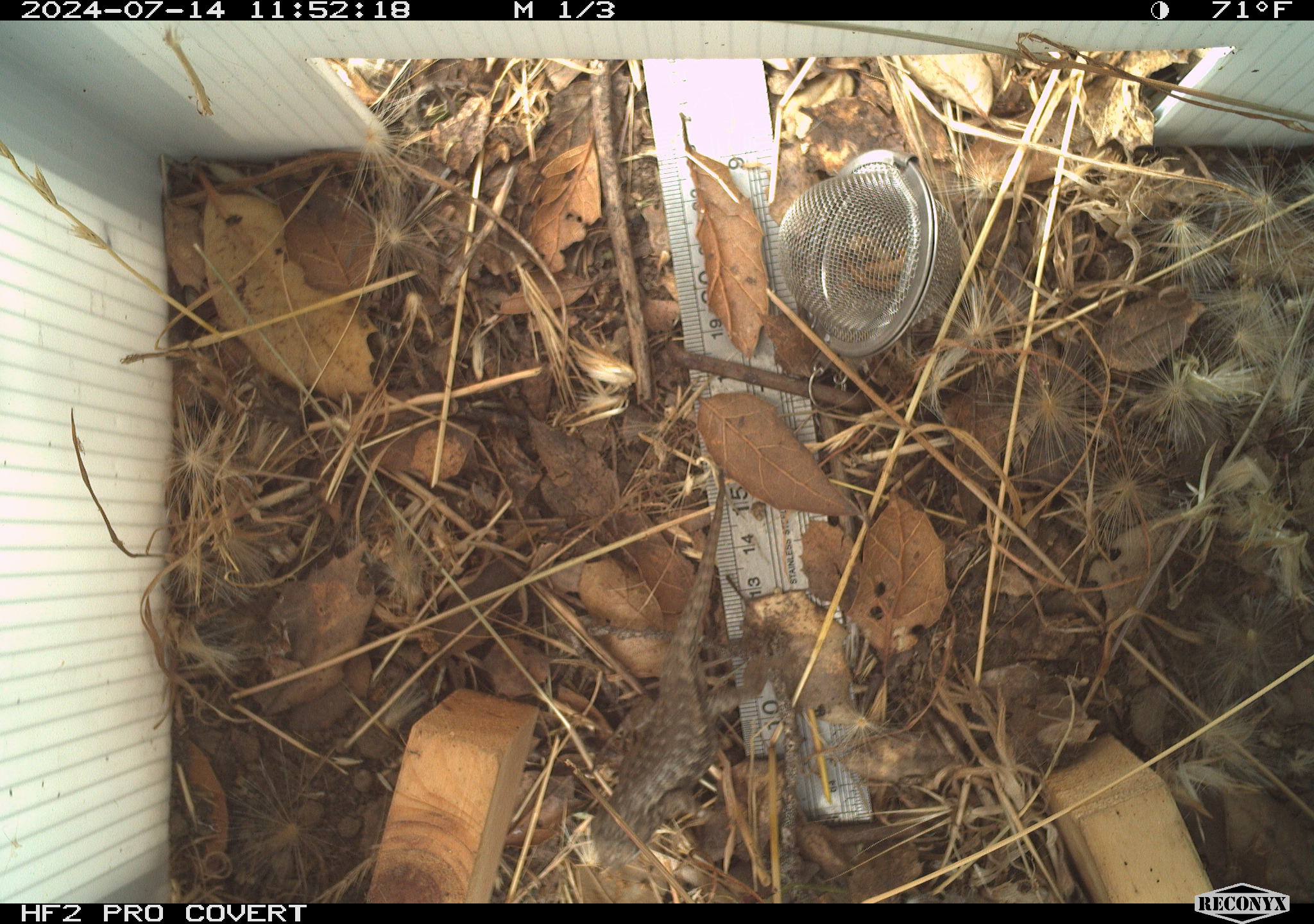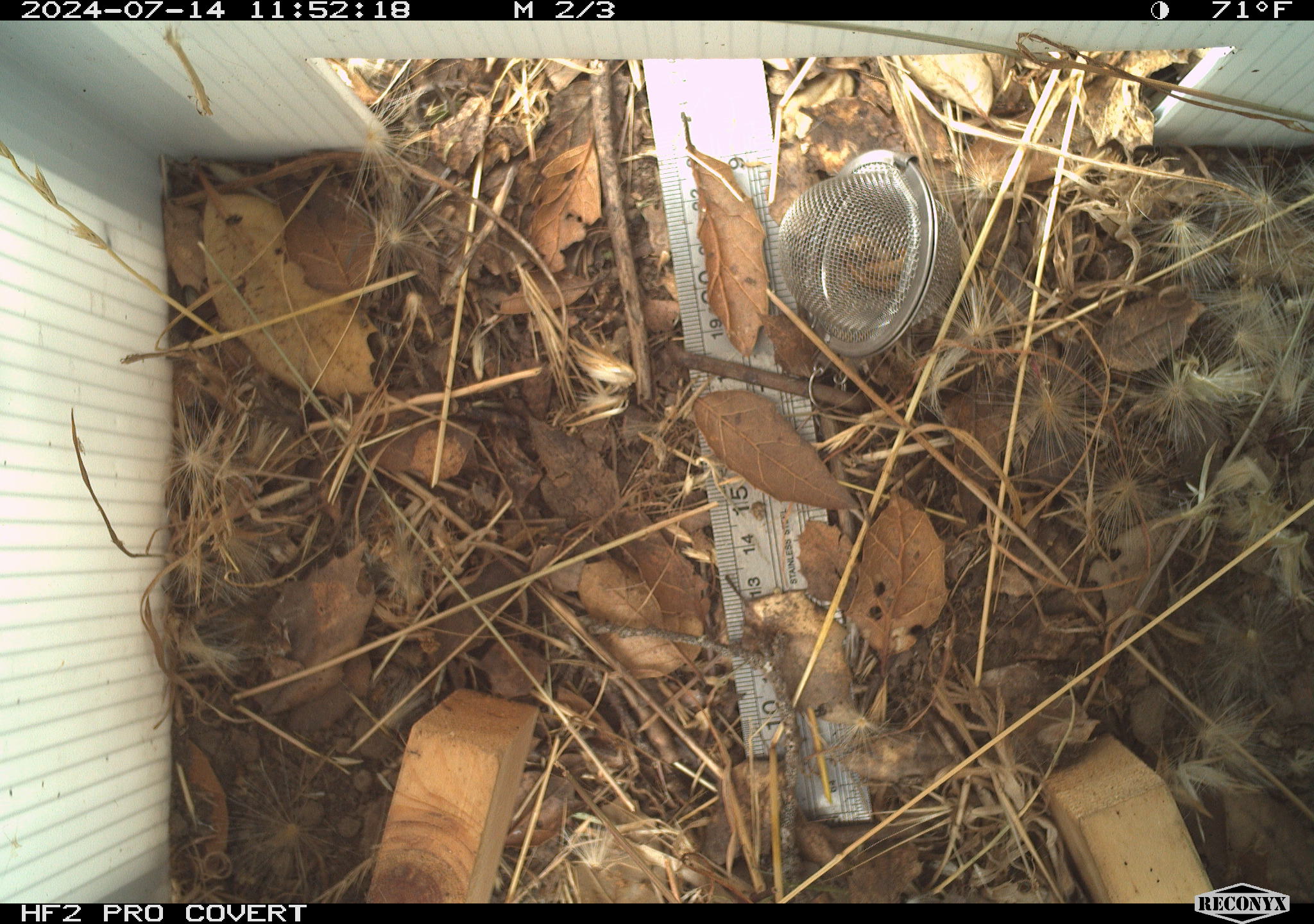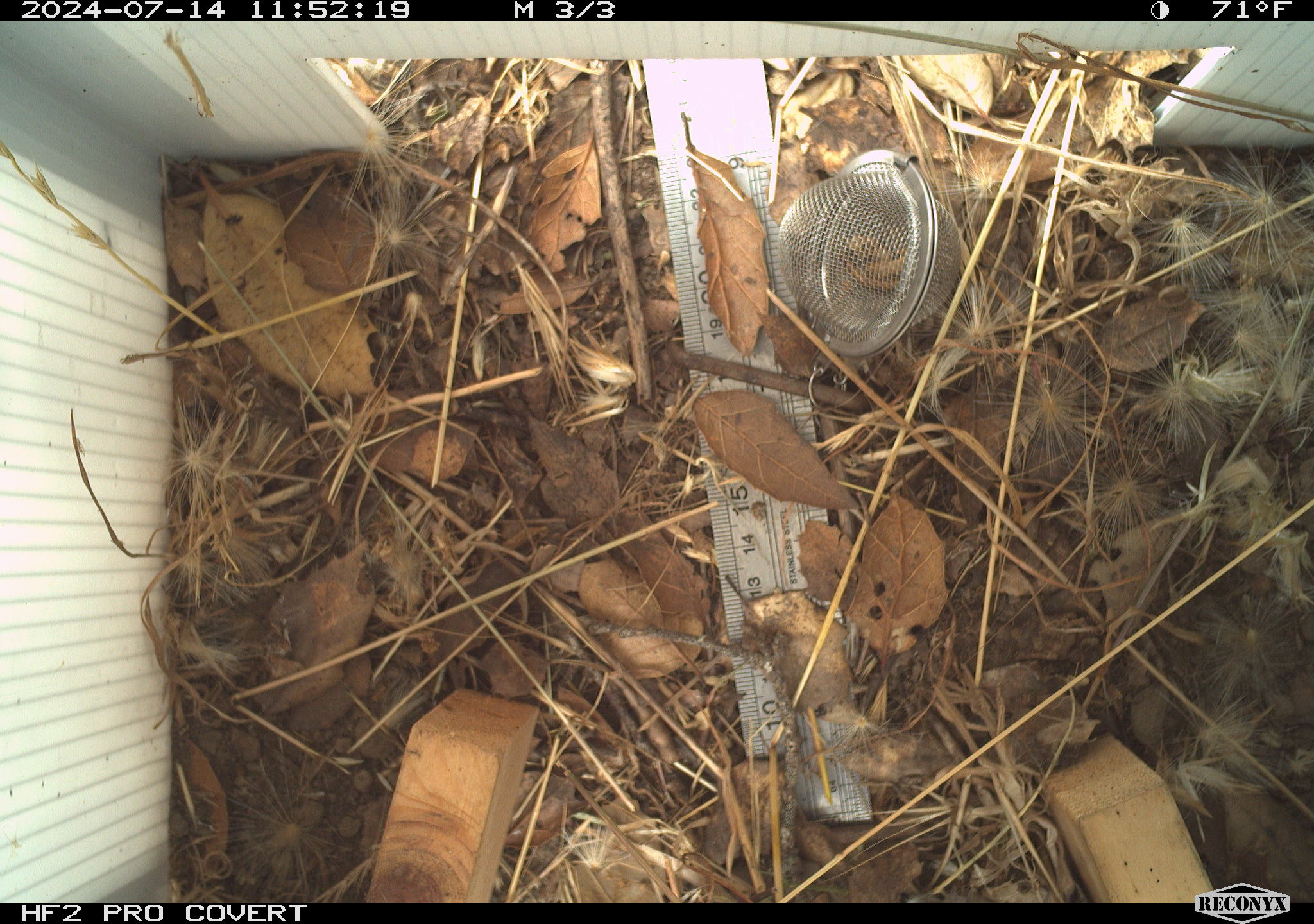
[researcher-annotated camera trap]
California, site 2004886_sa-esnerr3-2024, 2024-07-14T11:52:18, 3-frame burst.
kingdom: Animalia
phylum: Chordata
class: Reptilia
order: Squamata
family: Phrynosomatidae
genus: Sceloporus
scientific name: Sceloporus occidentalis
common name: western fence lizard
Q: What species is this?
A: Western fence lizard (Sceloporus occidentalis).